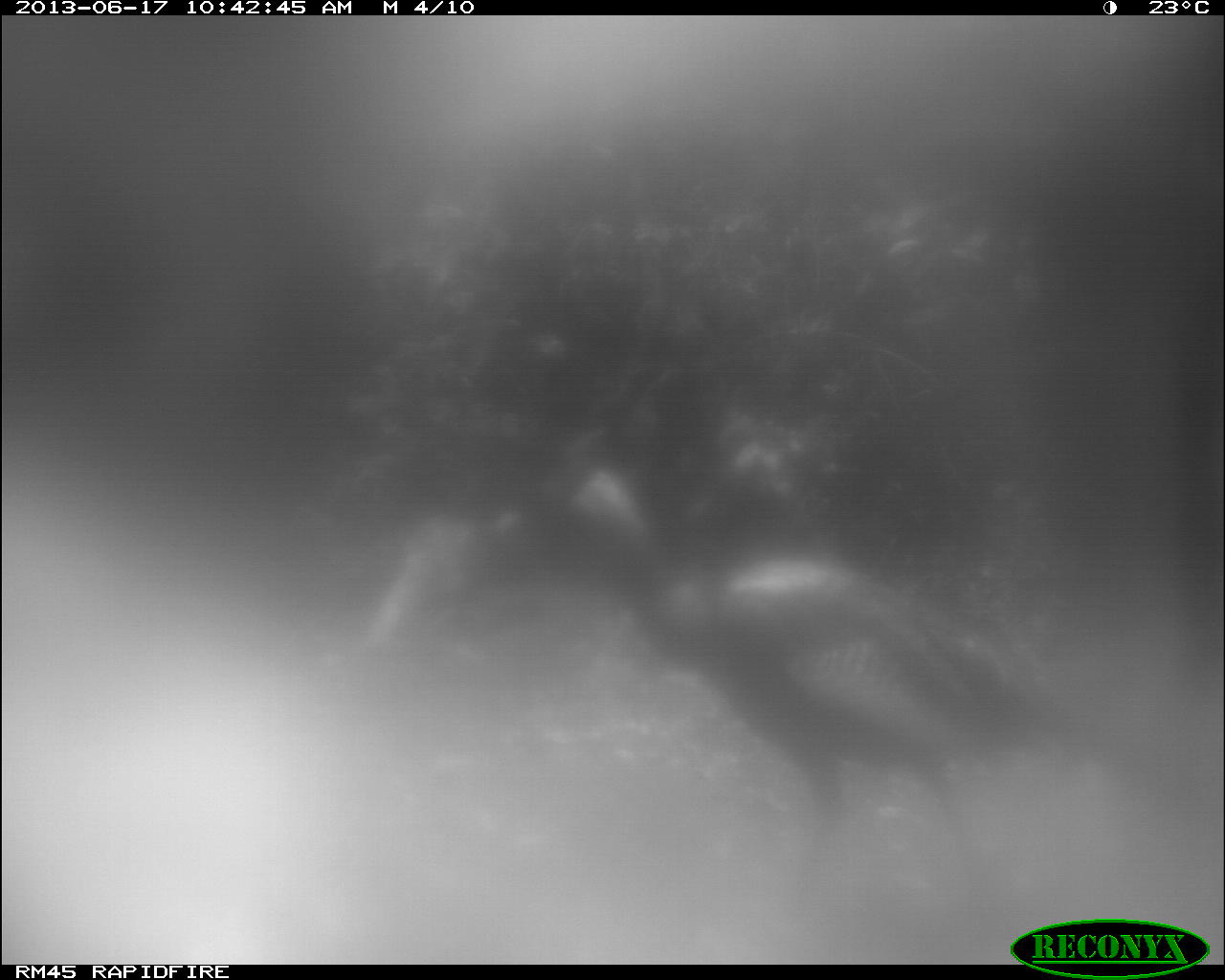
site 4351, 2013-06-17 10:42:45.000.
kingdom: Animalia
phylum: Chordata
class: Aves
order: Galliformes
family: Phasianidae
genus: Meleagris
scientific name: Meleagris ocellata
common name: ocellated turkey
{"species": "Meleagris ocellata (ocellated turkey)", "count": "1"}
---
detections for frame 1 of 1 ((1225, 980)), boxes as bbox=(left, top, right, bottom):
meleagris ocellata: bbox=(536, 462, 1147, 920)